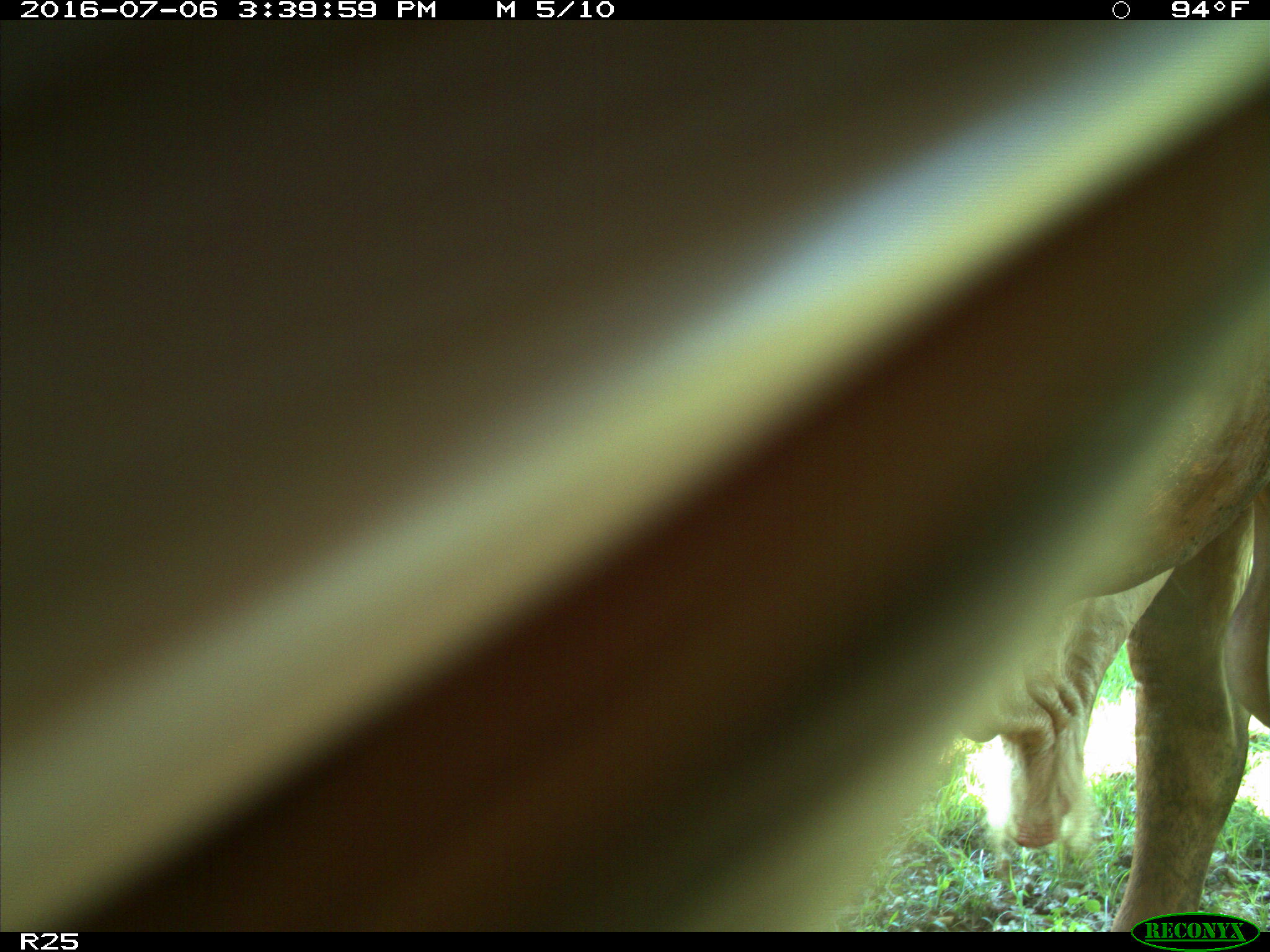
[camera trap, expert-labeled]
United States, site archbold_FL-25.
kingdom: Animalia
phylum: Chordata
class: Mammalia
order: Artiodactyla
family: Bovidae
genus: Bos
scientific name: Bos taurus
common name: domestic cow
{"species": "Bos taurus (domestic cow)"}